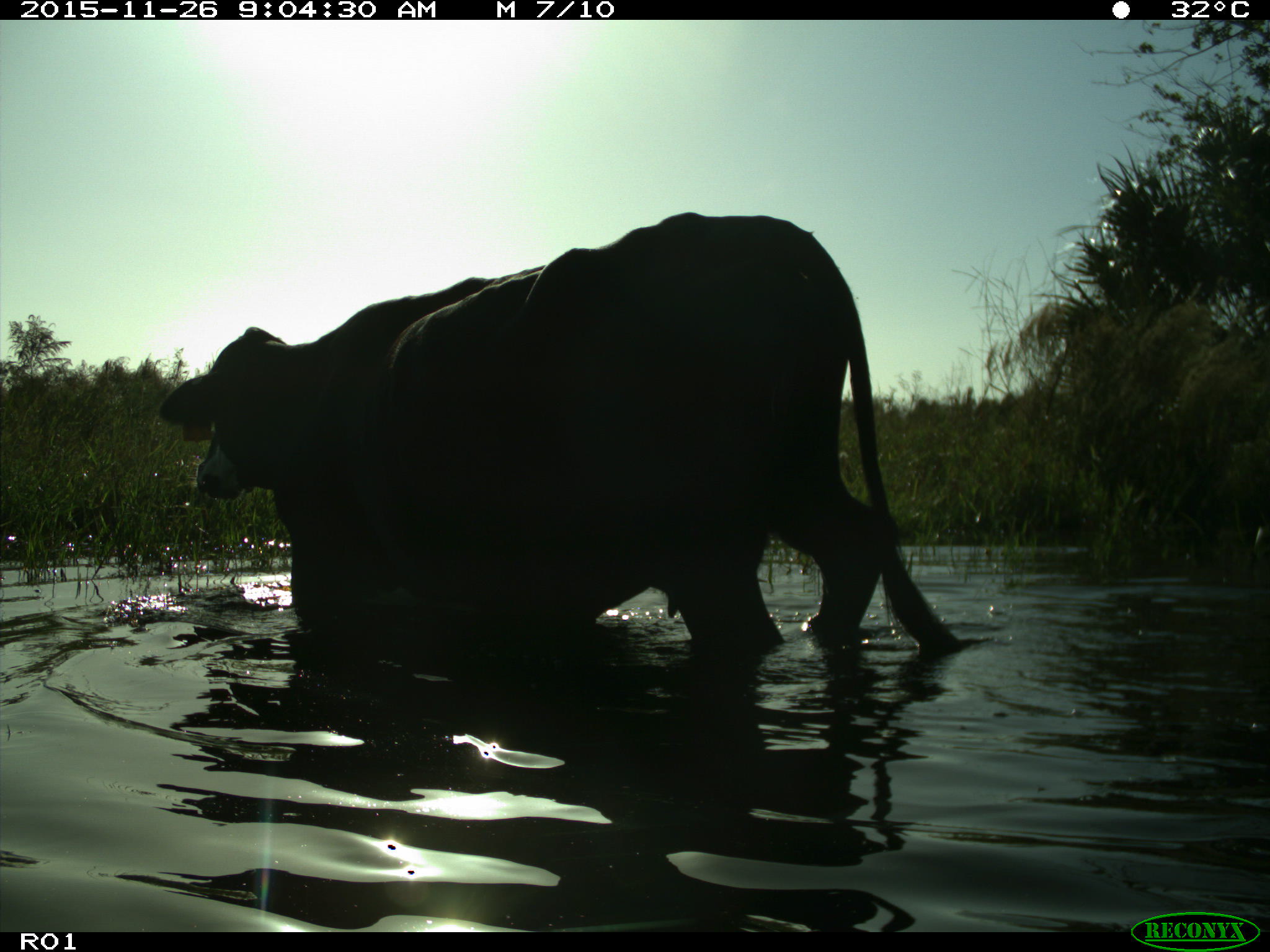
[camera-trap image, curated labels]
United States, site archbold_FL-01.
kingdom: Animalia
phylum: Chordata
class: Mammalia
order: Artiodactyla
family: Bovidae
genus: Bos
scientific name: Bos taurus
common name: domestic cow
Bos taurus (domestic cow).